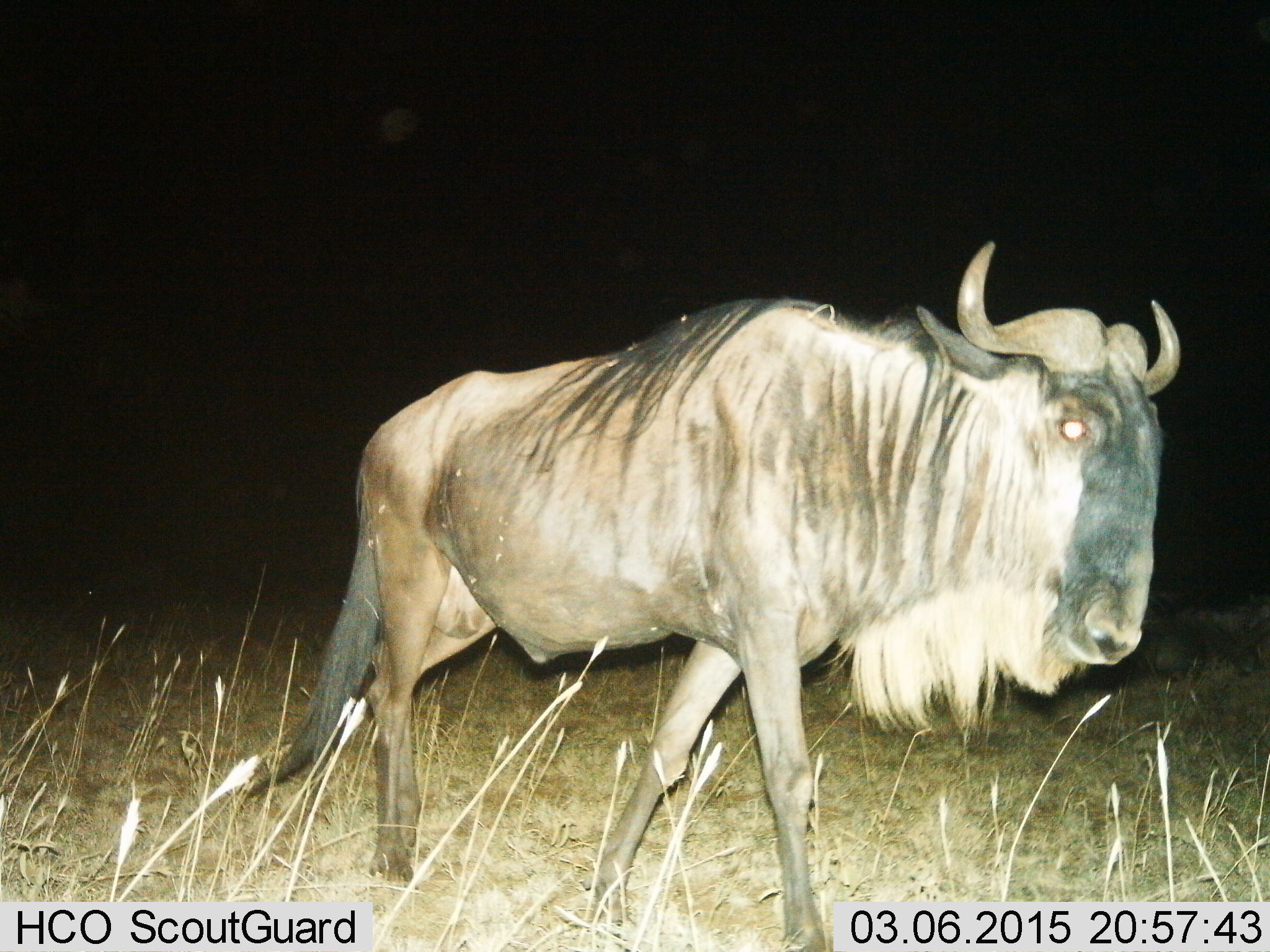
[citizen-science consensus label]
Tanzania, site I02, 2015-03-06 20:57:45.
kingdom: Animalia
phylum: Chordata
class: Mammalia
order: Artiodactyla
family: Bovidae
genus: Connochaetes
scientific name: Connochaetes taurinus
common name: blue wildebeest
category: wildebeest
Wildebeest (blue wildebeest) (Connochaetes taurinus), count 1. Behavior (volunteer vote fractions): standing 0%, resting 0%, moving 100%, interacting 0%. Young present (vote fraction): 0%. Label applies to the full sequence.